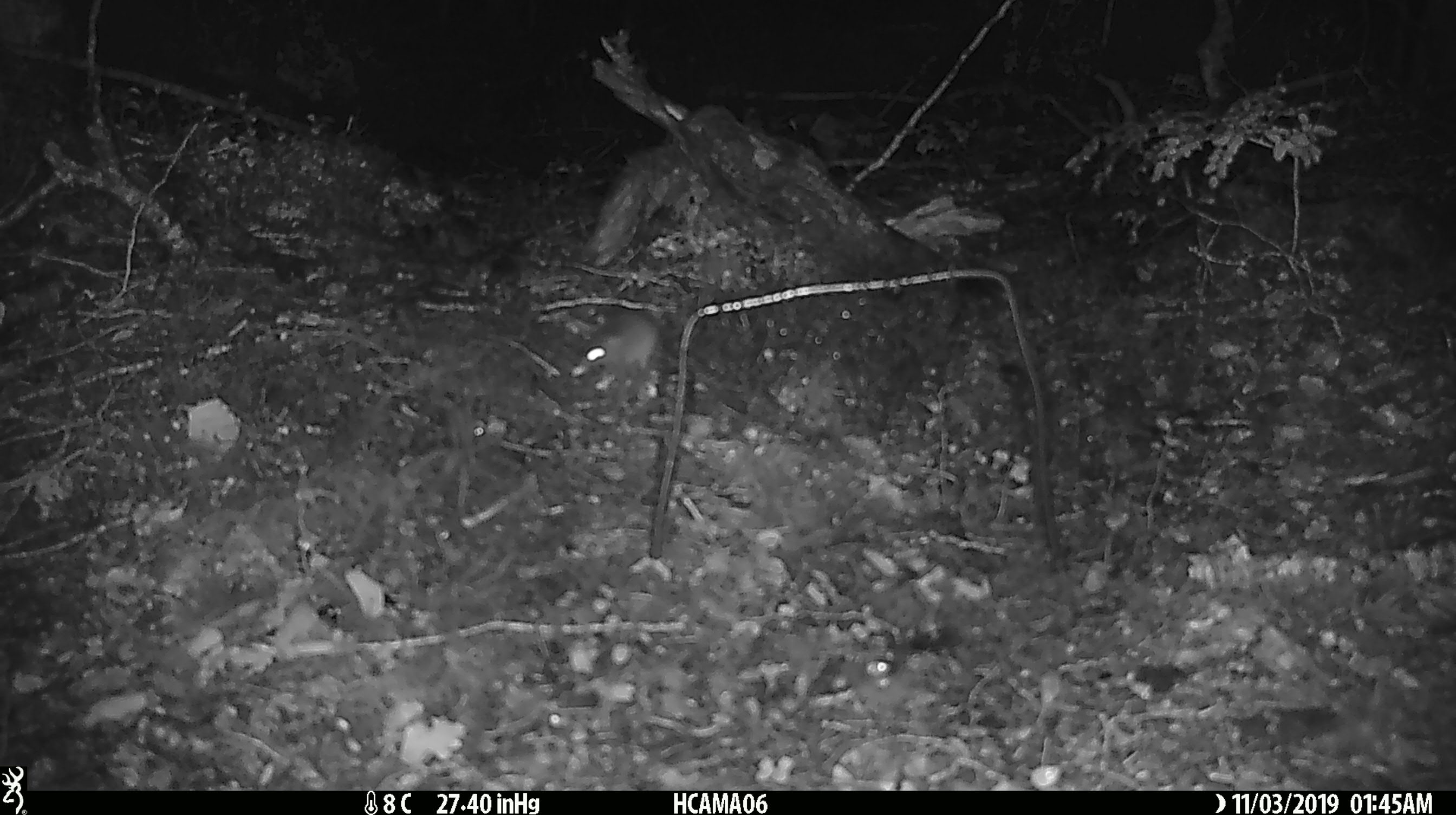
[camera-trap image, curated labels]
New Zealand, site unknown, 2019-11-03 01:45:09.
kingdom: Animalia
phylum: Chordata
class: Mammalia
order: Rodentia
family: Muridae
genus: Mus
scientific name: Mus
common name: mouse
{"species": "mouse (Mus)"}